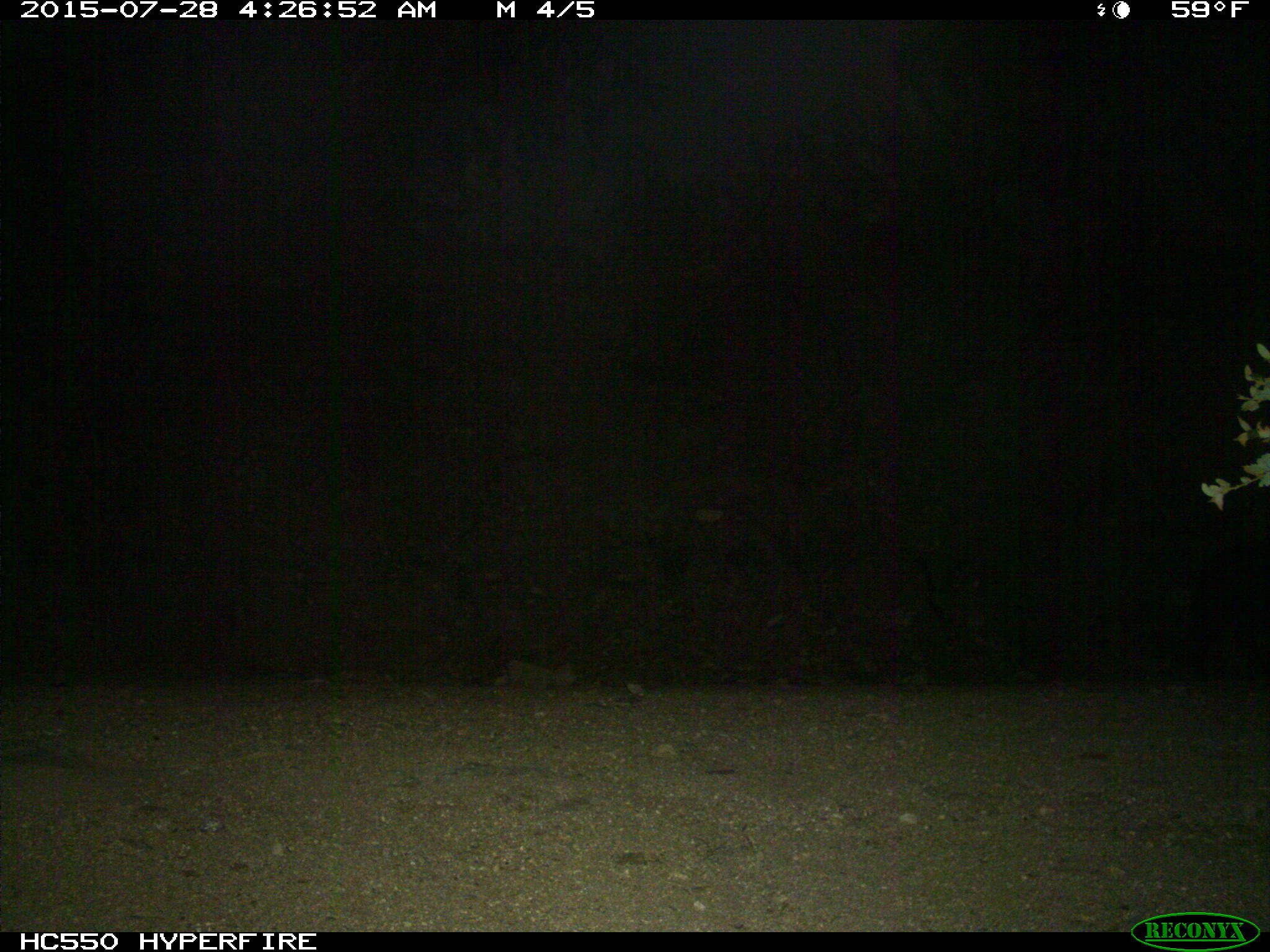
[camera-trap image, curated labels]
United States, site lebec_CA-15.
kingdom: Animalia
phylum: Chordata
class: Mammalia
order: Artiodactyla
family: Suidae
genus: Sus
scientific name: Sus scrofa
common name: wild boar